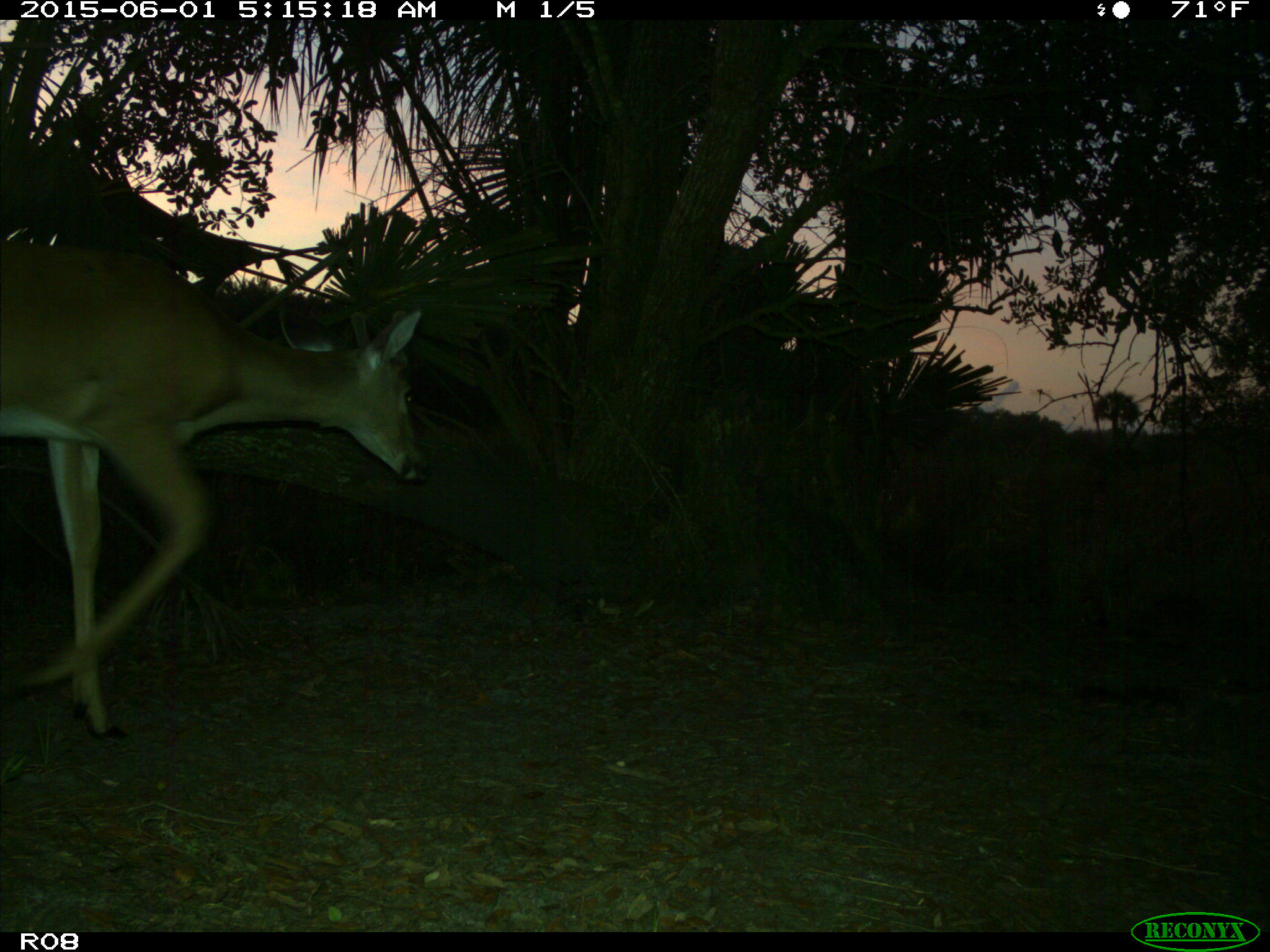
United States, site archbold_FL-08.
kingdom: Animalia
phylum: Chordata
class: Mammalia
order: Artiodactyla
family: Cervidae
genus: Odocoileus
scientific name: Odocoileus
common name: deer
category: unidentified deer